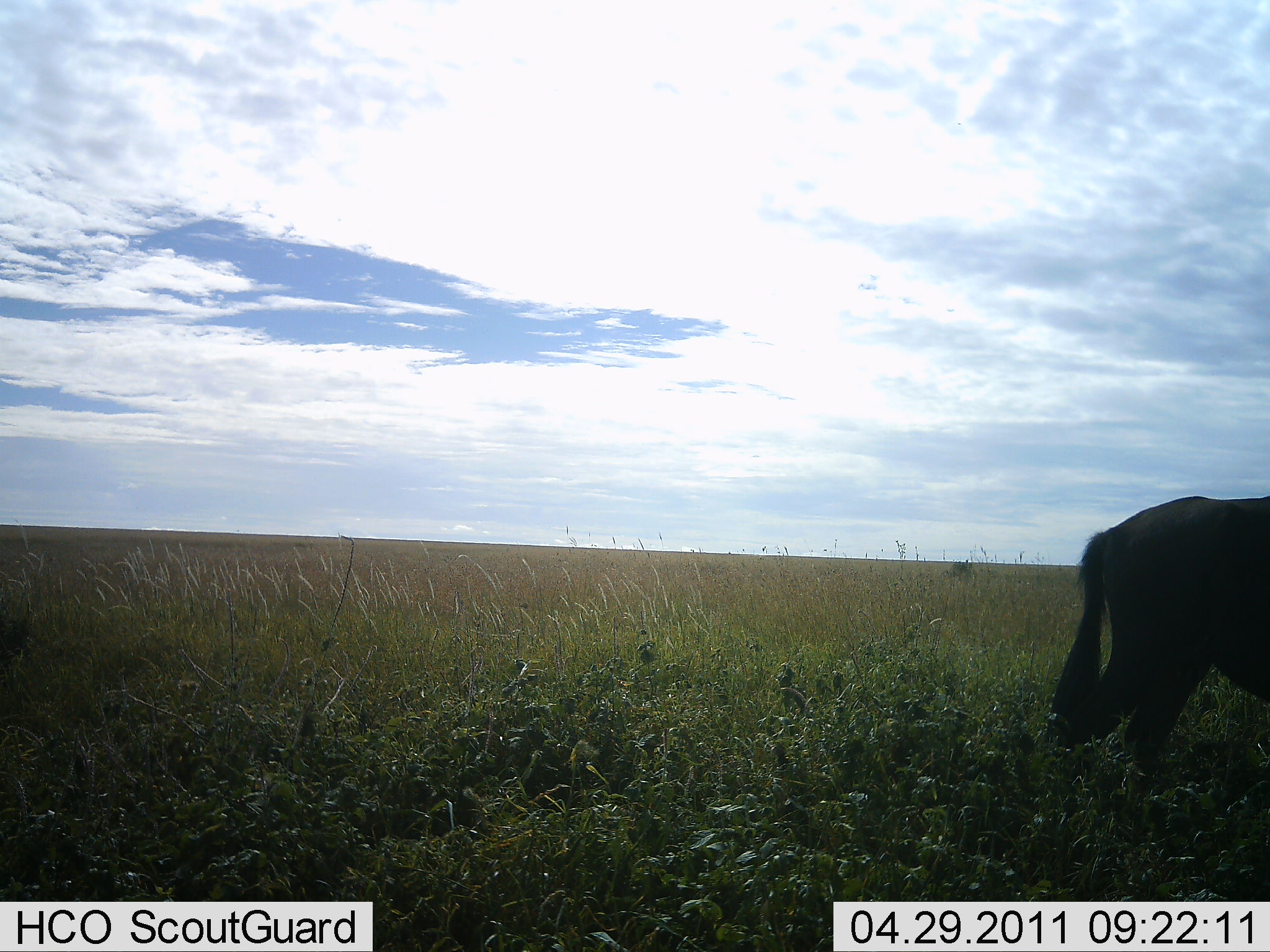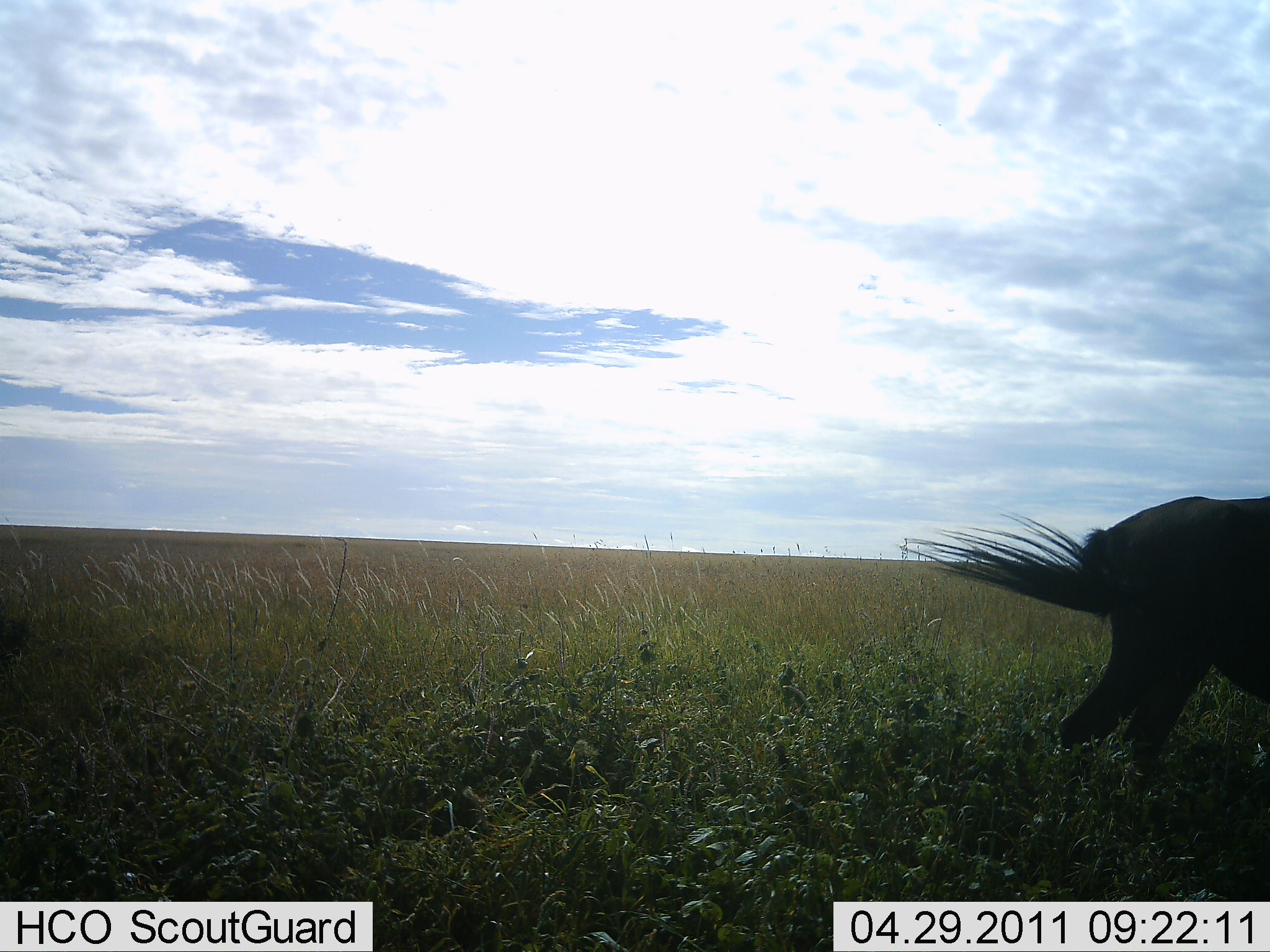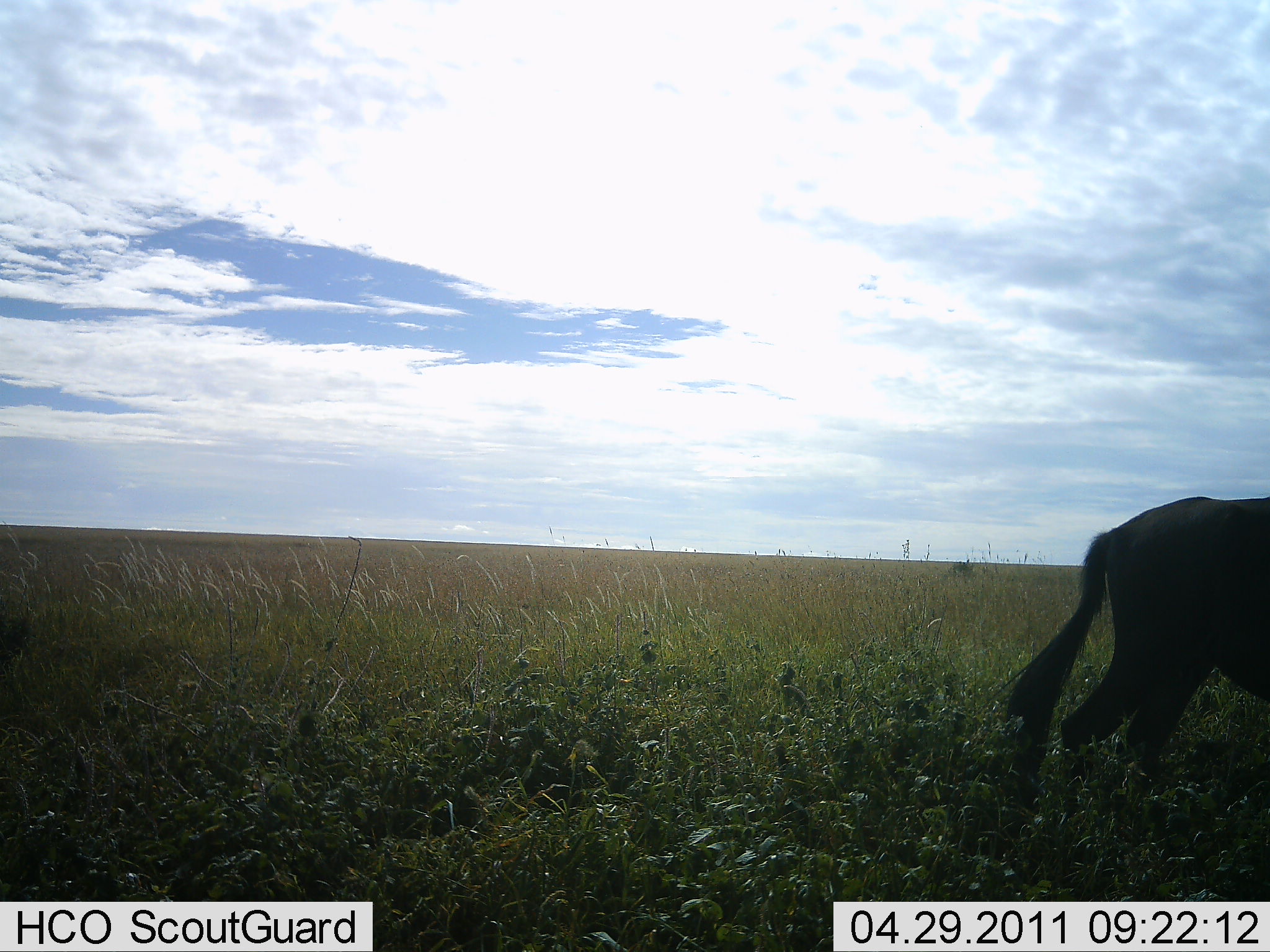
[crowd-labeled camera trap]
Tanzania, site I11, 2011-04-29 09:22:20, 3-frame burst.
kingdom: Animalia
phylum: Chordata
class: Mammalia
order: Artiodactyla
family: Bovidae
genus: Connochaetes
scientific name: Connochaetes taurinus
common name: blue wildebeest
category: wildebeest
Wildebeest (blue wildebeest) (Connochaetes taurinus), count 1. Behavior (volunteer vote fractions): standing 82%, resting 0%, moving 18%, interacting 0%. Young present (vote fraction): 0%. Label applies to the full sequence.